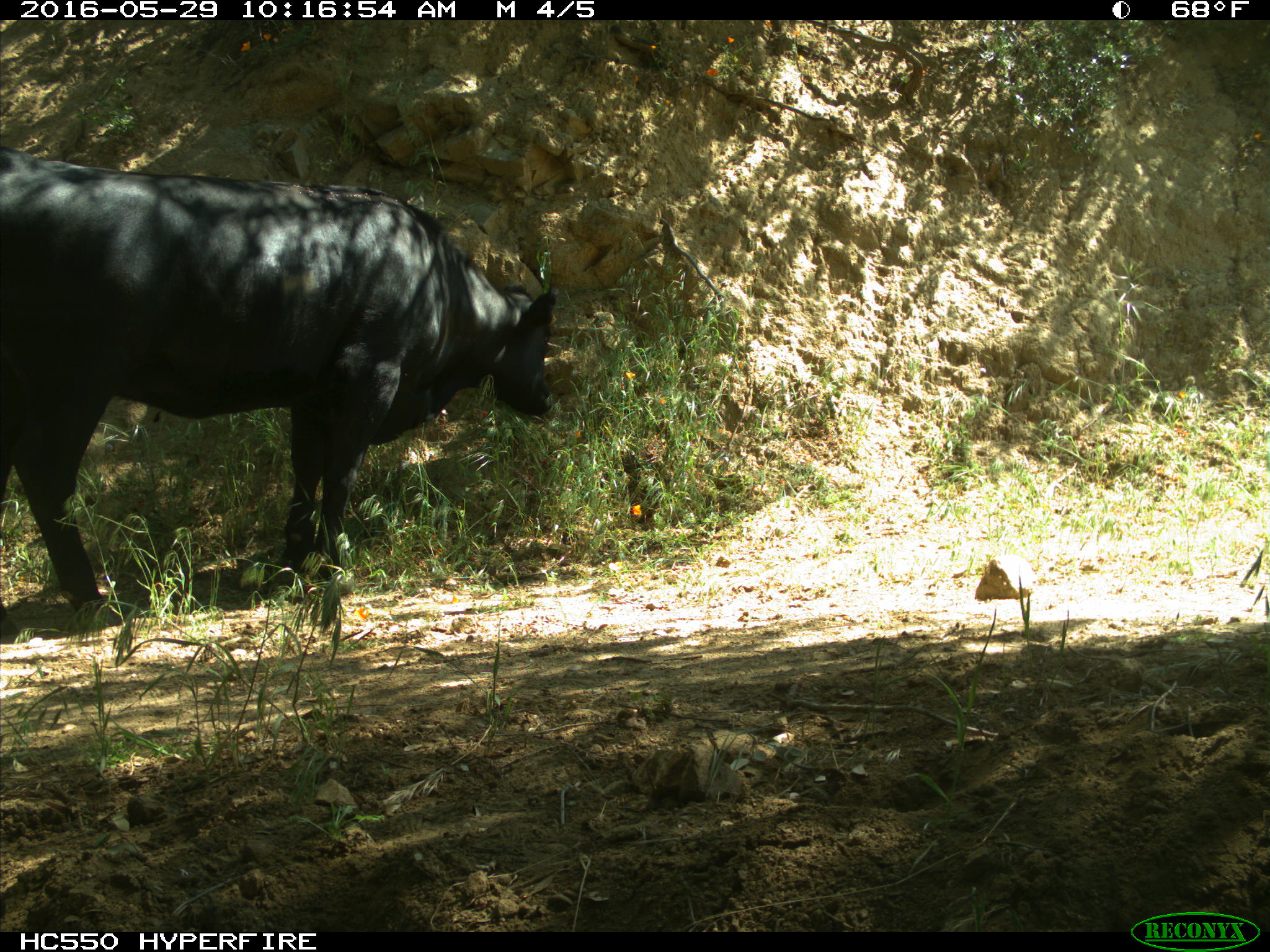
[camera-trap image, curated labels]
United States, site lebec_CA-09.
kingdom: Animalia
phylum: Chordata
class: Mammalia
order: Artiodactyla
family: Bovidae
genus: Bos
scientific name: Bos taurus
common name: domestic cow